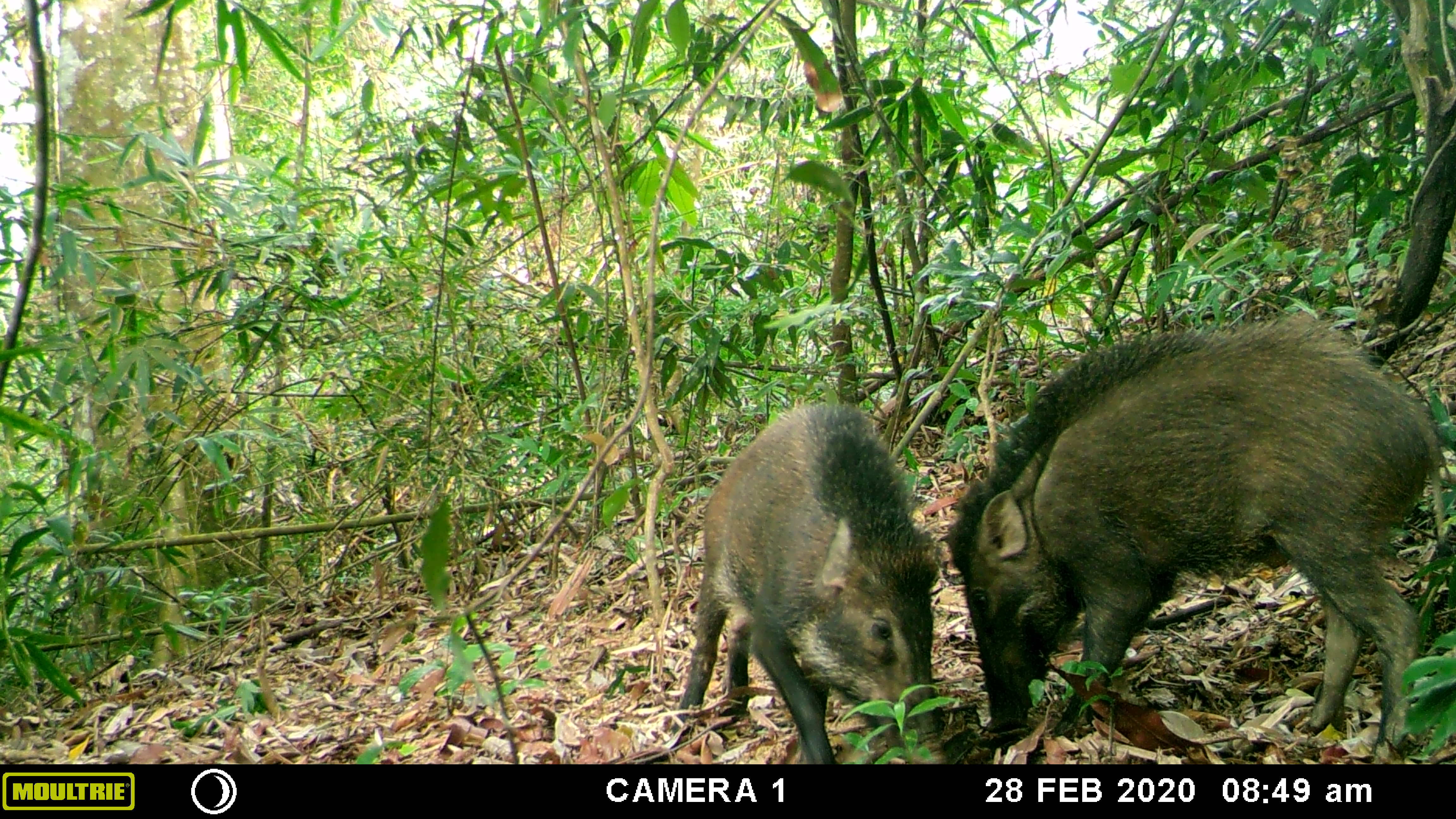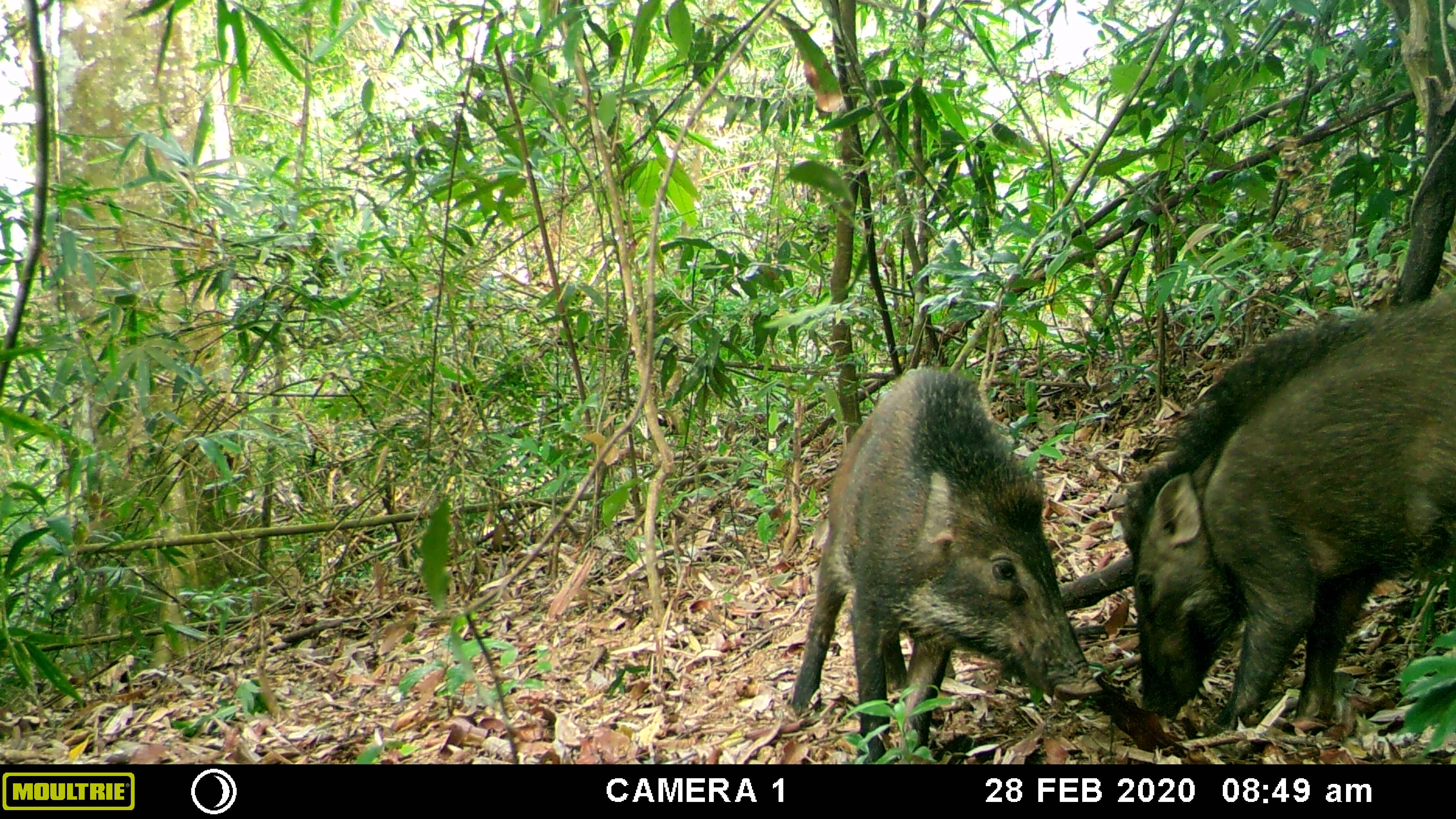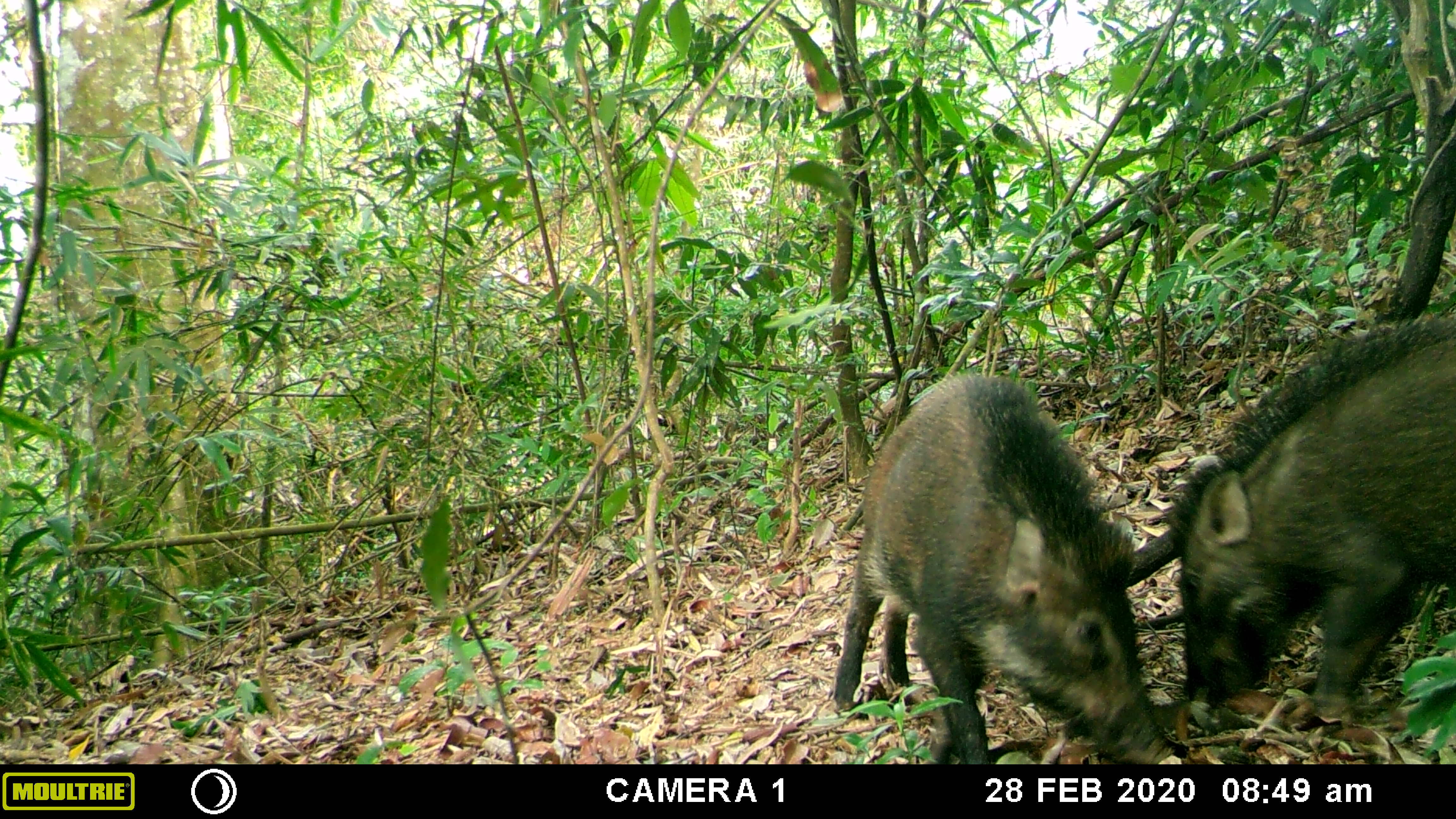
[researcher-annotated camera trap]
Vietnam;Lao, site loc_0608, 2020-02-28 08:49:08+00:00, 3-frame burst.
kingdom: Animalia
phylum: Chordata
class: Mammalia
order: Artiodactyla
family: Suidae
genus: Sus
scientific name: Sus scrofa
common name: eurasian wild pig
Eurasian wild pig (Sus scrofa). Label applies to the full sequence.